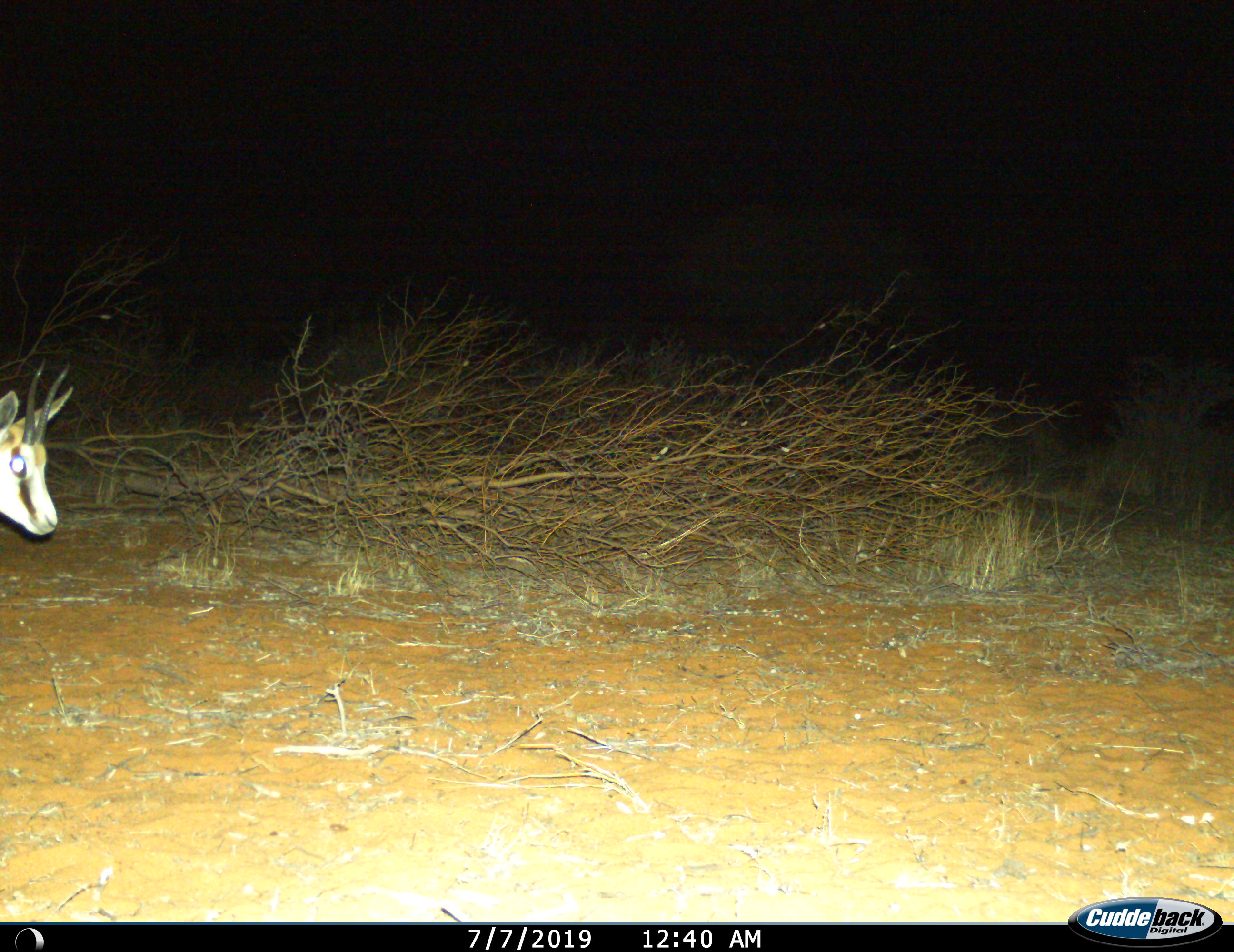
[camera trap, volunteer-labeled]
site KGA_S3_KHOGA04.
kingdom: Animalia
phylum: Chordata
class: Mammalia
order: Artiodactyla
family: Bovidae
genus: Antidorcas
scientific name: Antidorcas marsupialis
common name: springbok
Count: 1.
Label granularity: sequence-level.